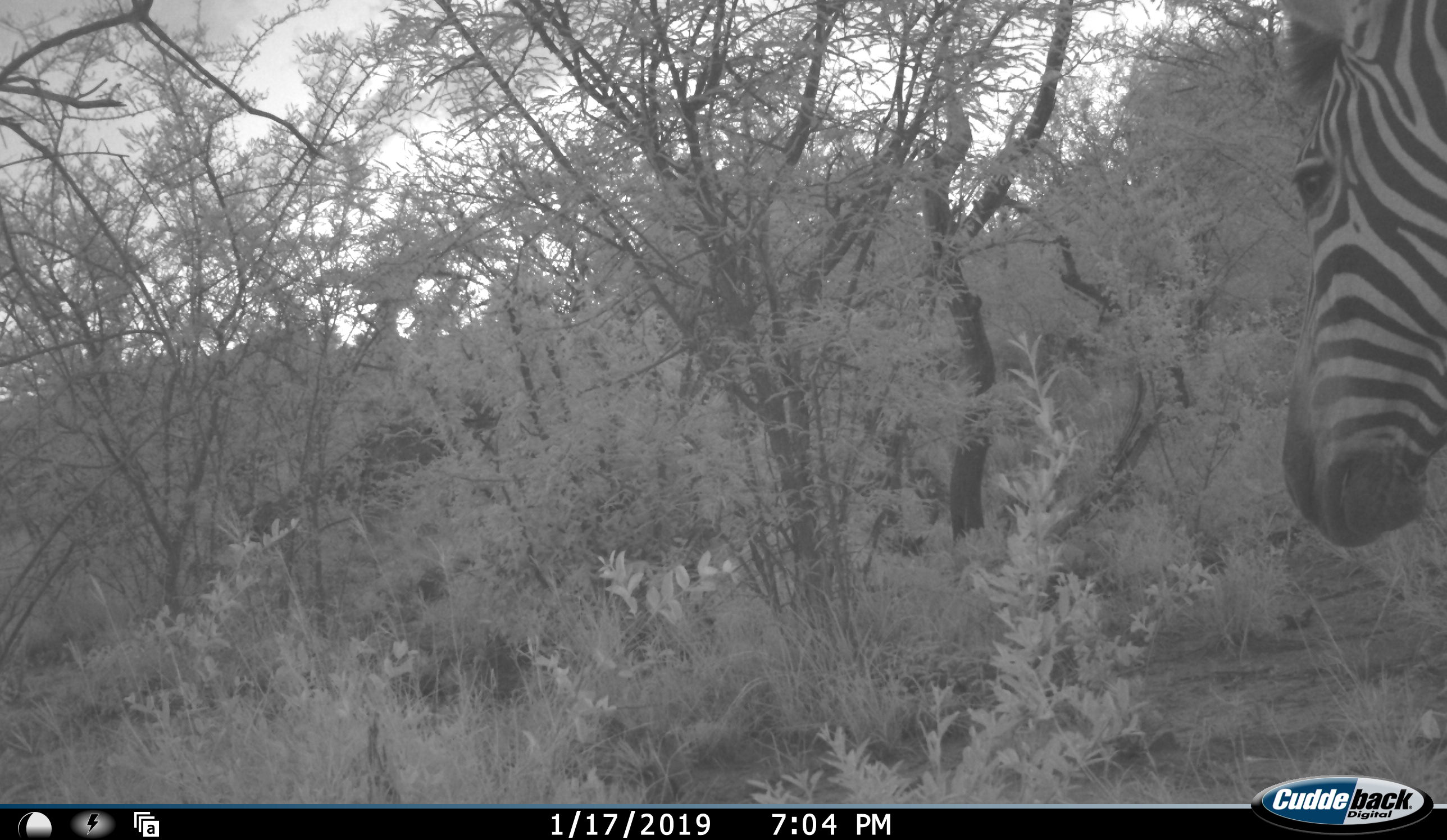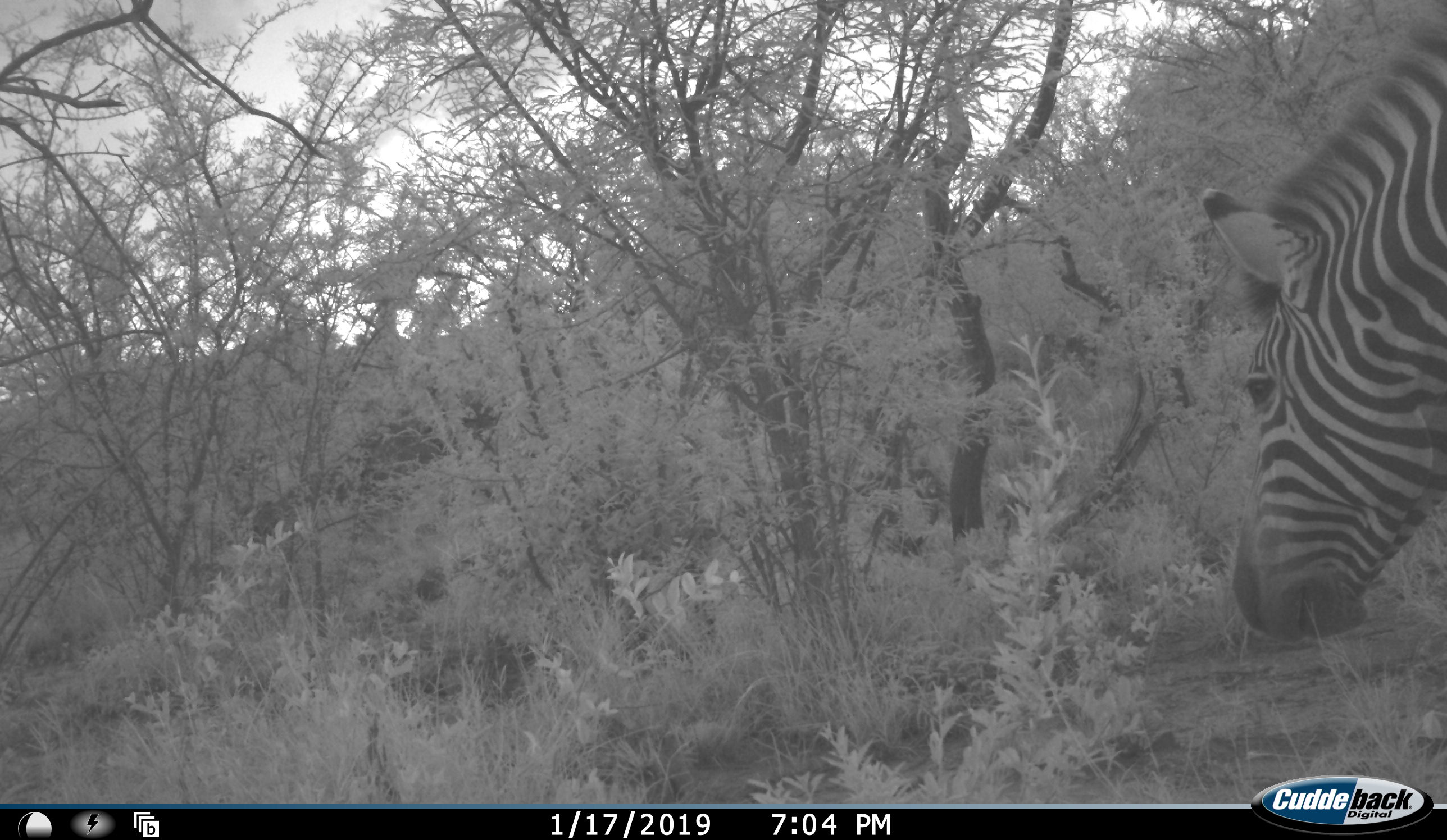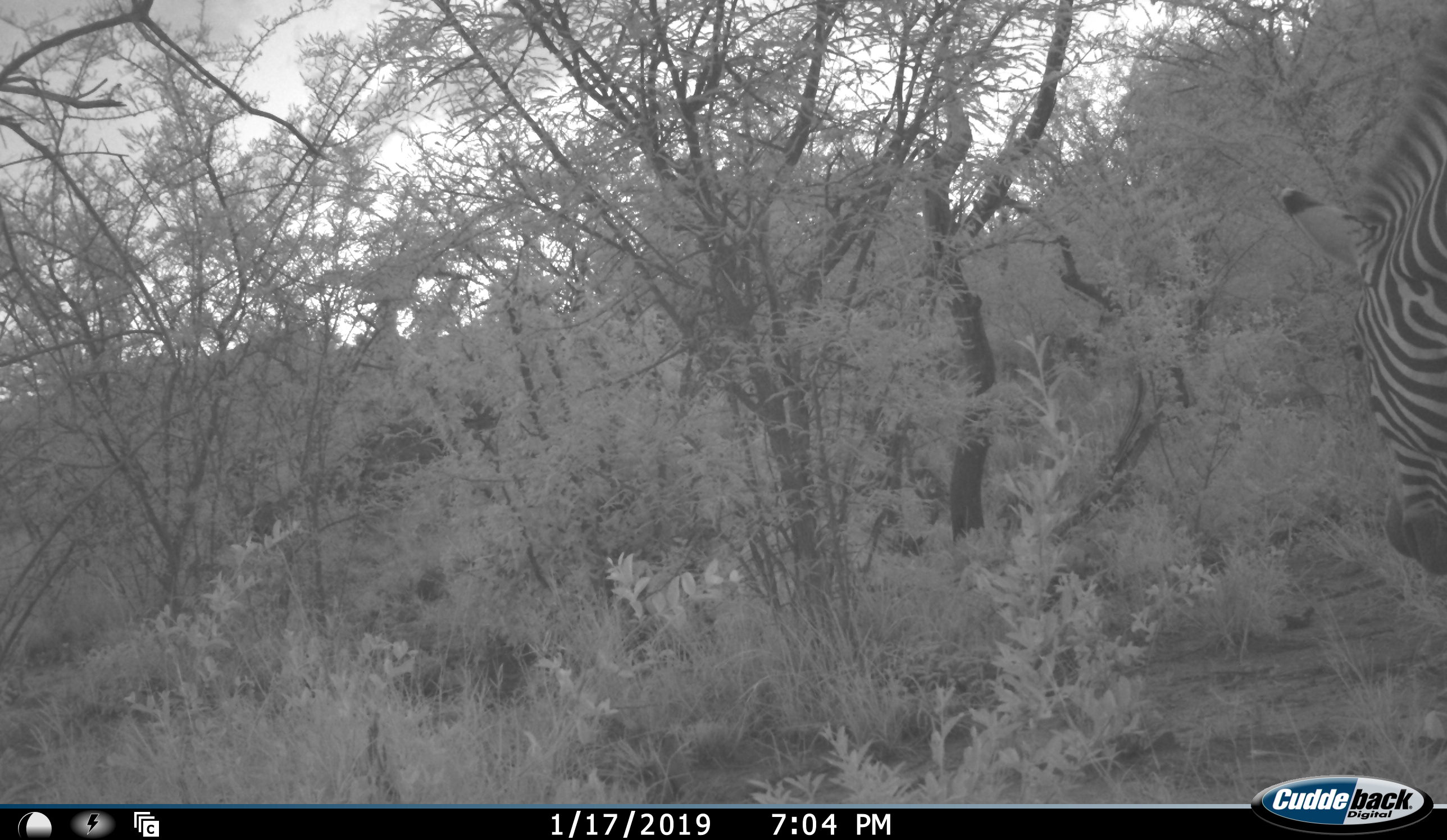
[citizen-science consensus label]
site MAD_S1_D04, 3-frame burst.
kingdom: Animalia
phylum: Chordata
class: Mammalia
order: Perissodactyla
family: Equidae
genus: Equus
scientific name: Equus quagga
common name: plains zebra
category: zebraplains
Zebraplains (plains zebra) (Equus quagga), count 1. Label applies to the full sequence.